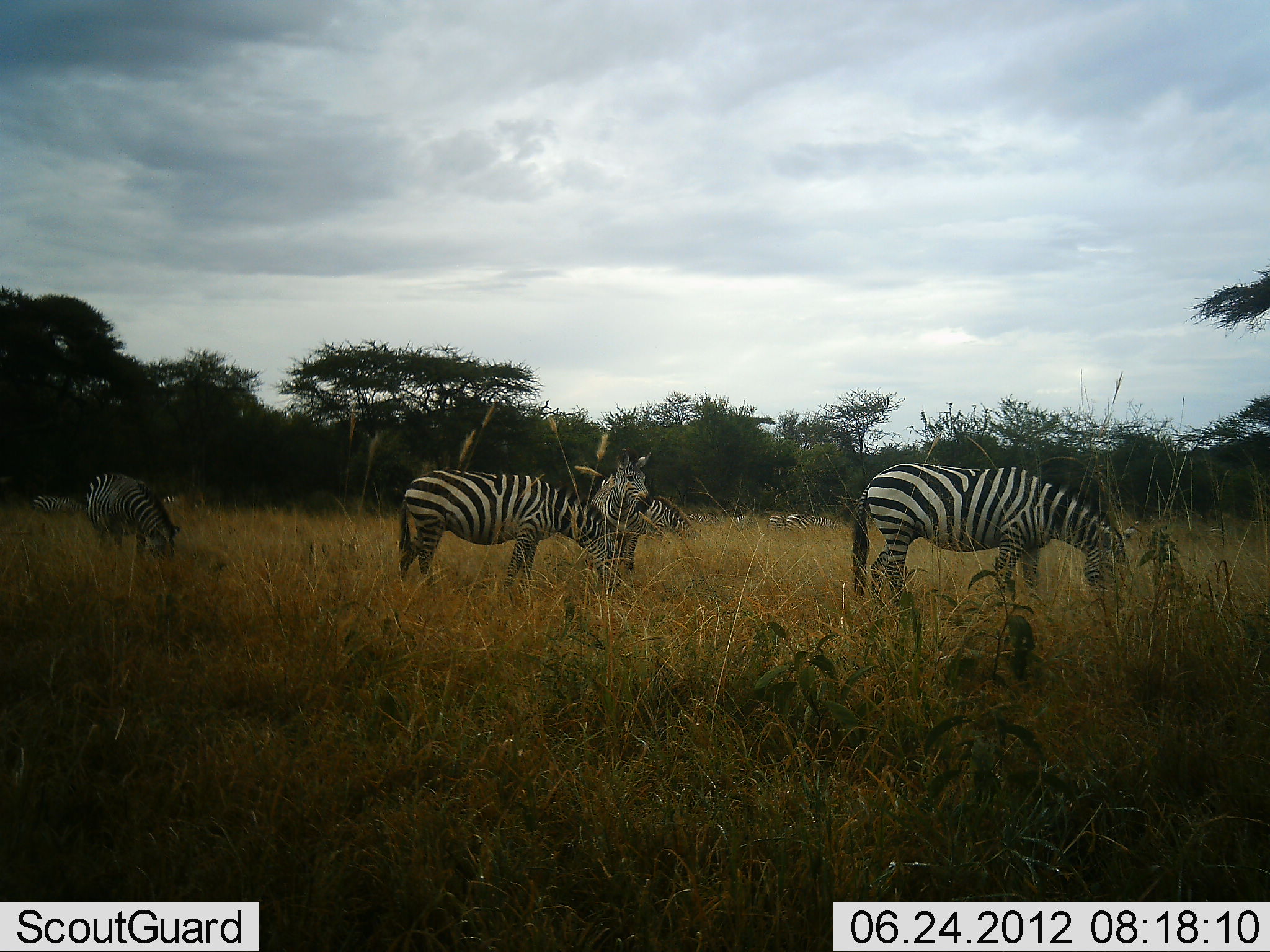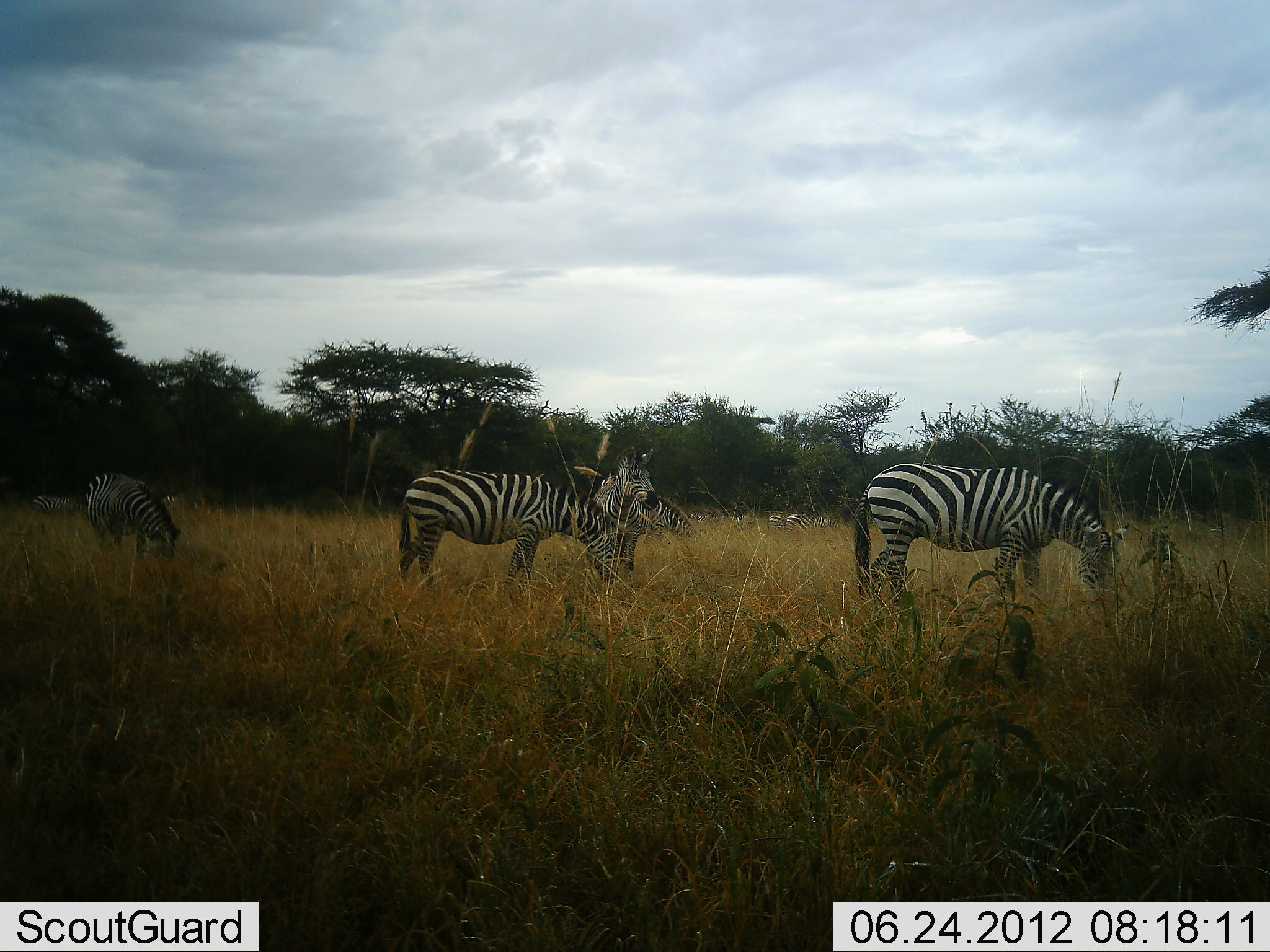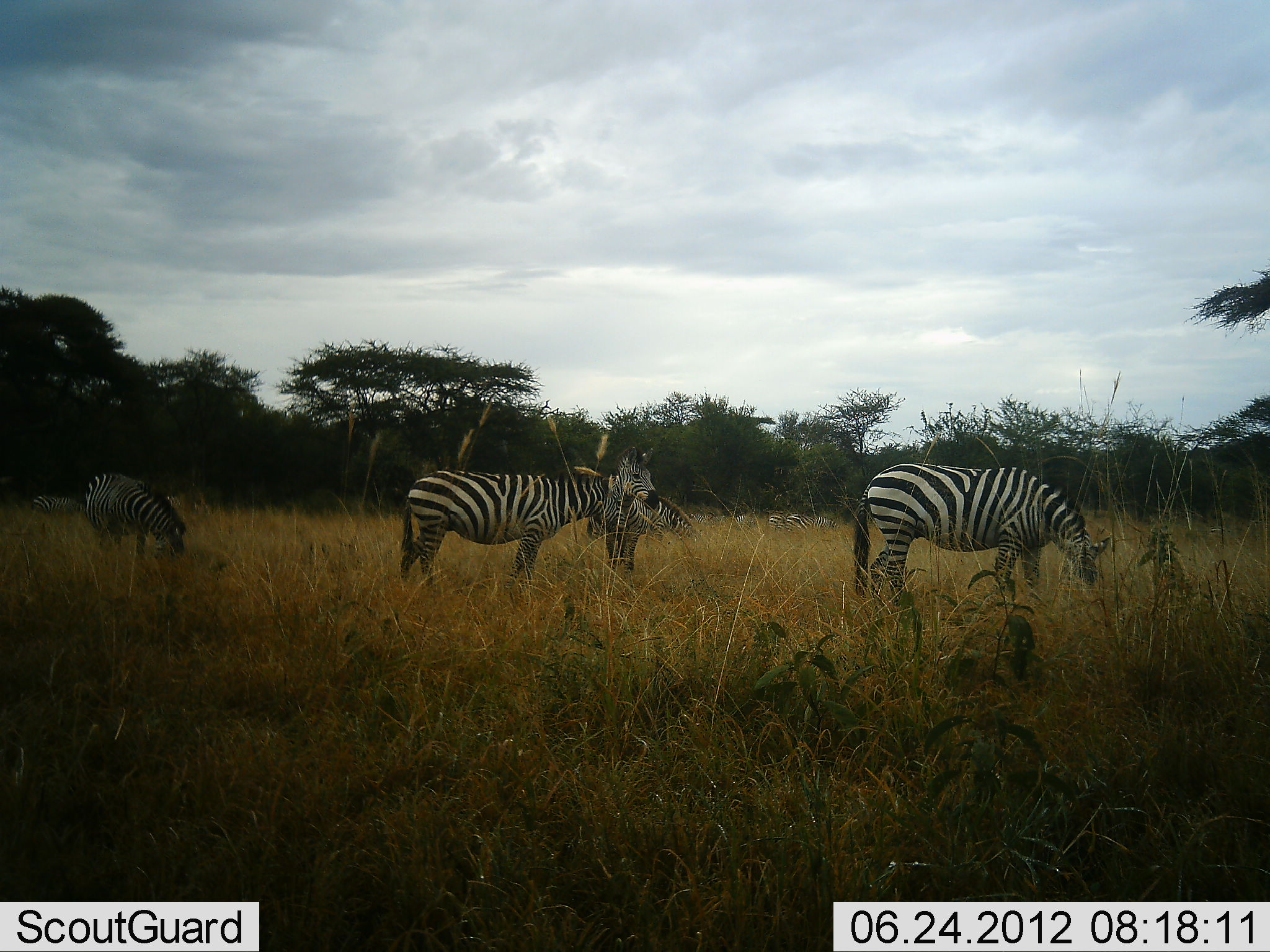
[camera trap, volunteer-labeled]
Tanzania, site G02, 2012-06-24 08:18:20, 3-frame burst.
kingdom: Animalia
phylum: Chordata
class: Mammalia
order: Perissodactyla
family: Equidae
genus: Equus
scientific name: Equus quagga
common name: plains zebra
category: zebra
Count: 9.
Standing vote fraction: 50%.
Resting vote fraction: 0%.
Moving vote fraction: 20%.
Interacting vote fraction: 10%.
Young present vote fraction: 0%.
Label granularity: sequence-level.